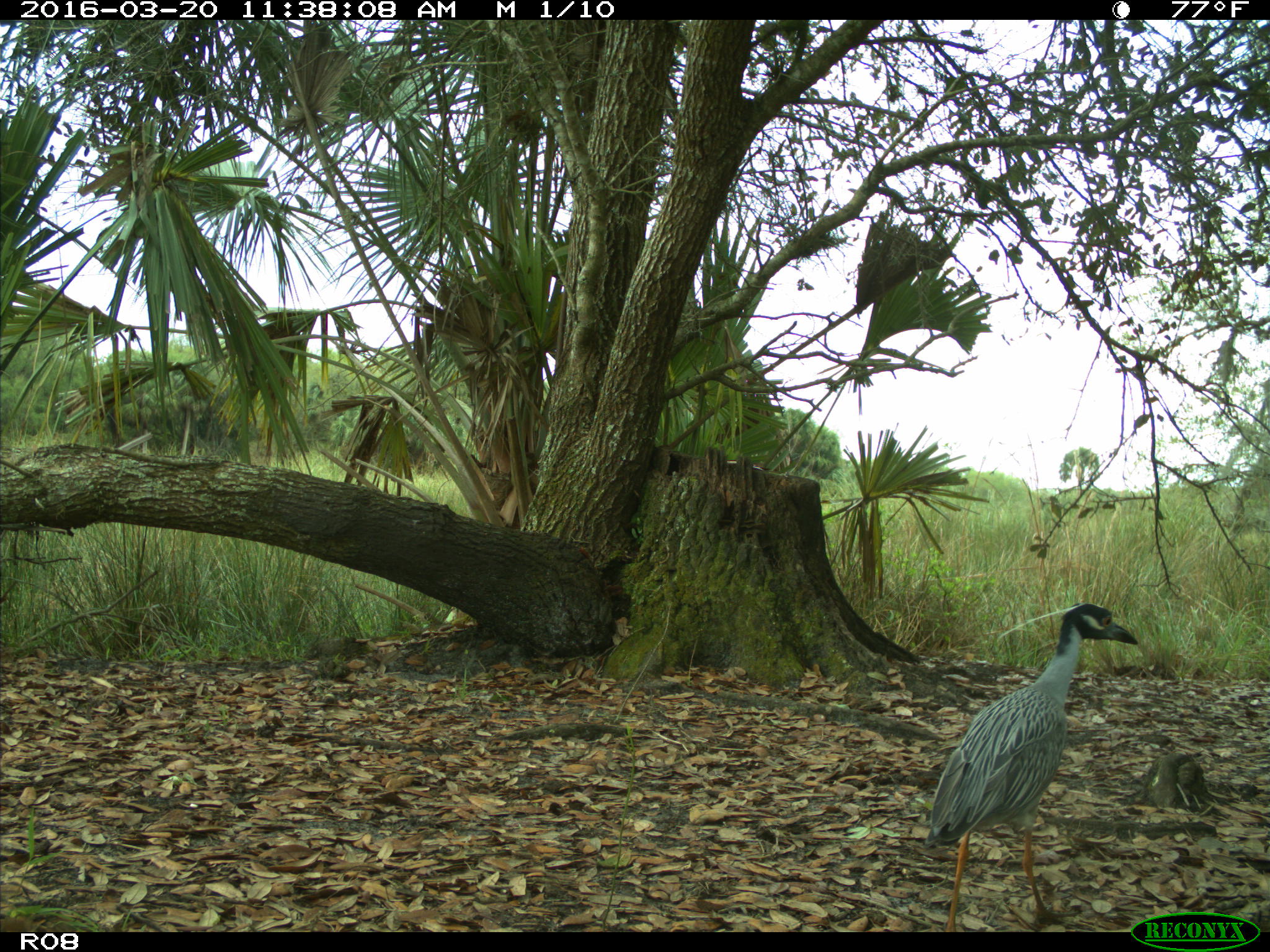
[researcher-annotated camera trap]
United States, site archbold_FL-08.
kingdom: Animalia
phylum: Chordata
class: Aves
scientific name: Aves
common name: birds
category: unidentified bird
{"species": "unidentified bird (birds) (Aves)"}